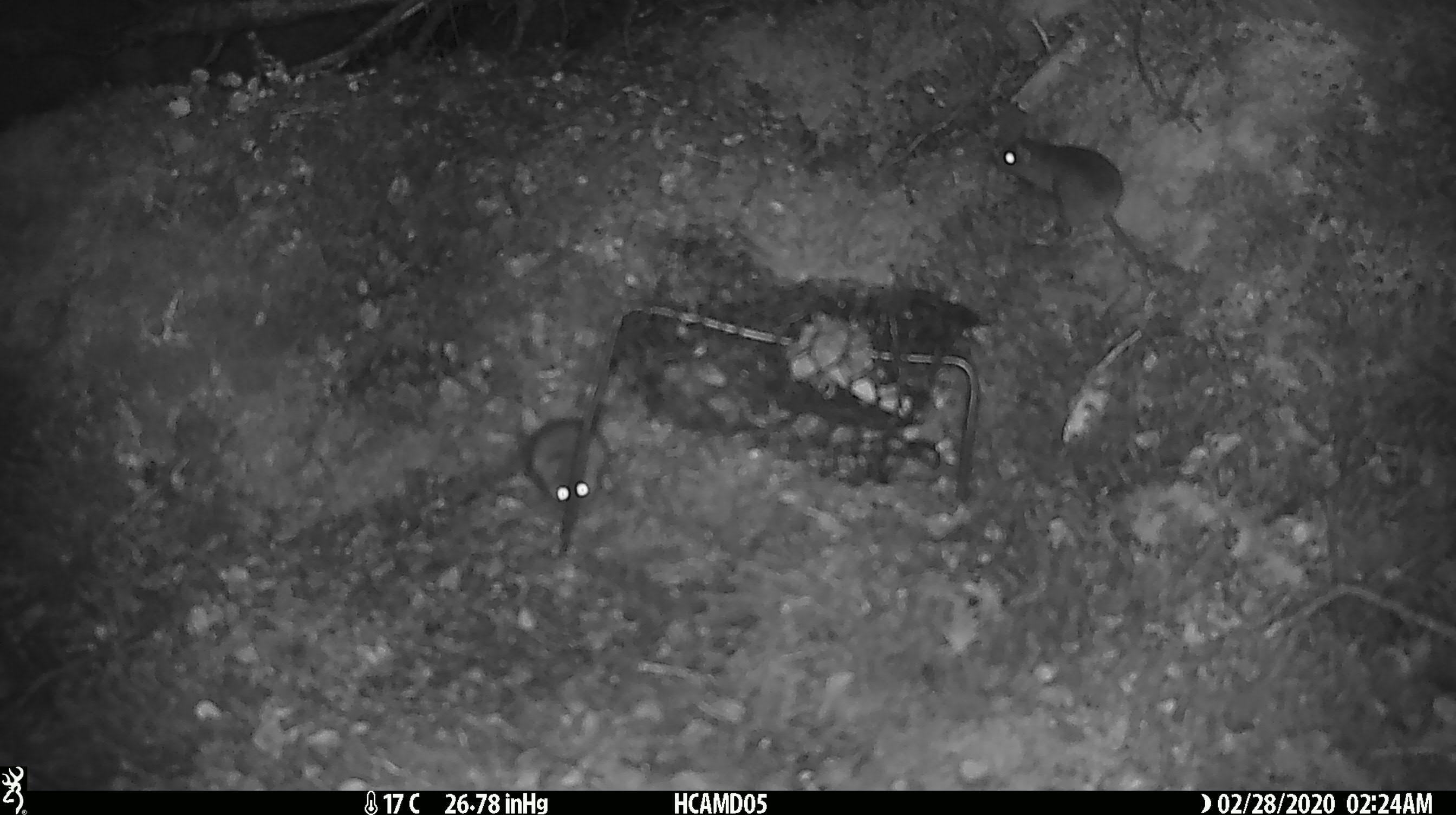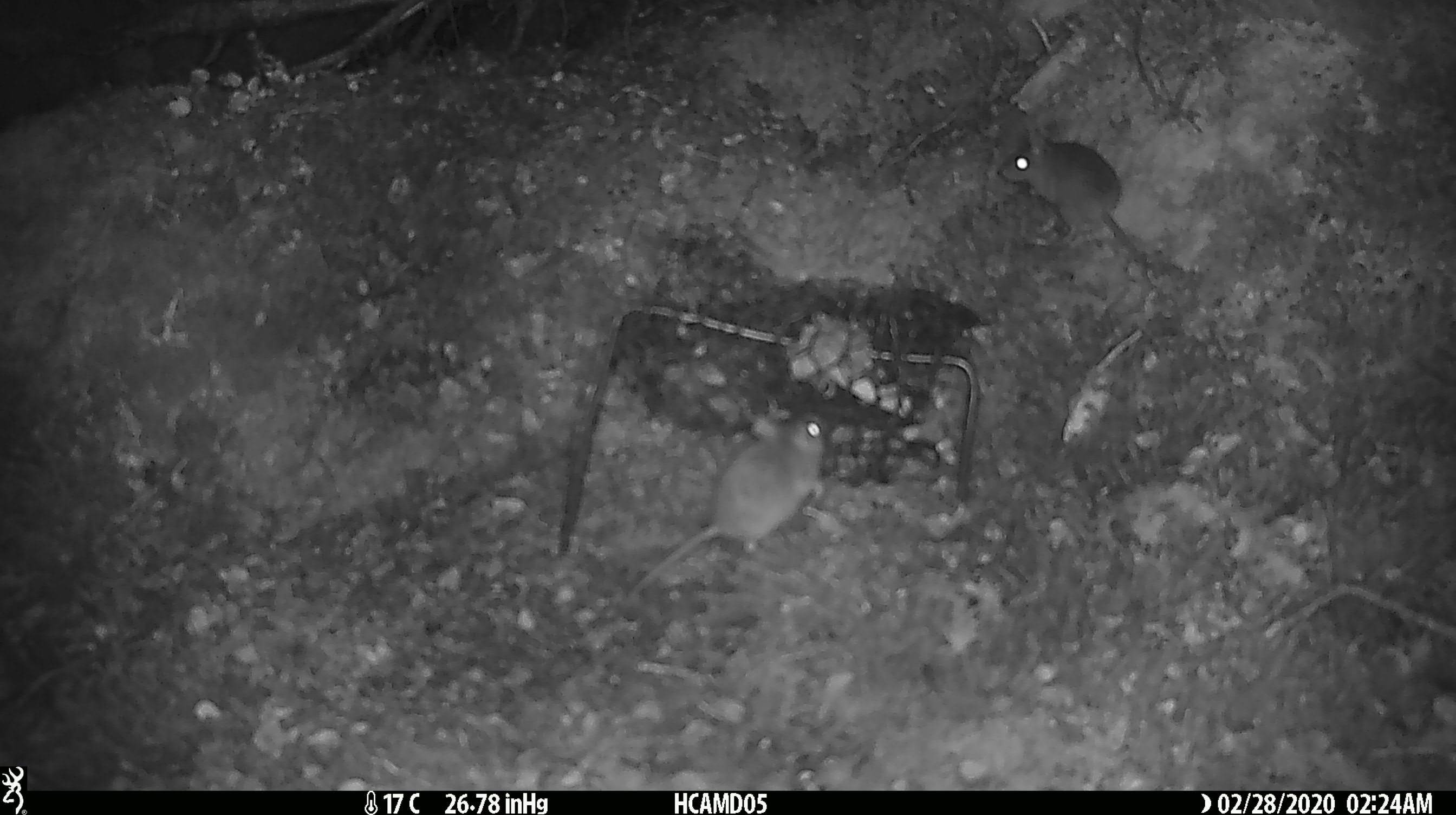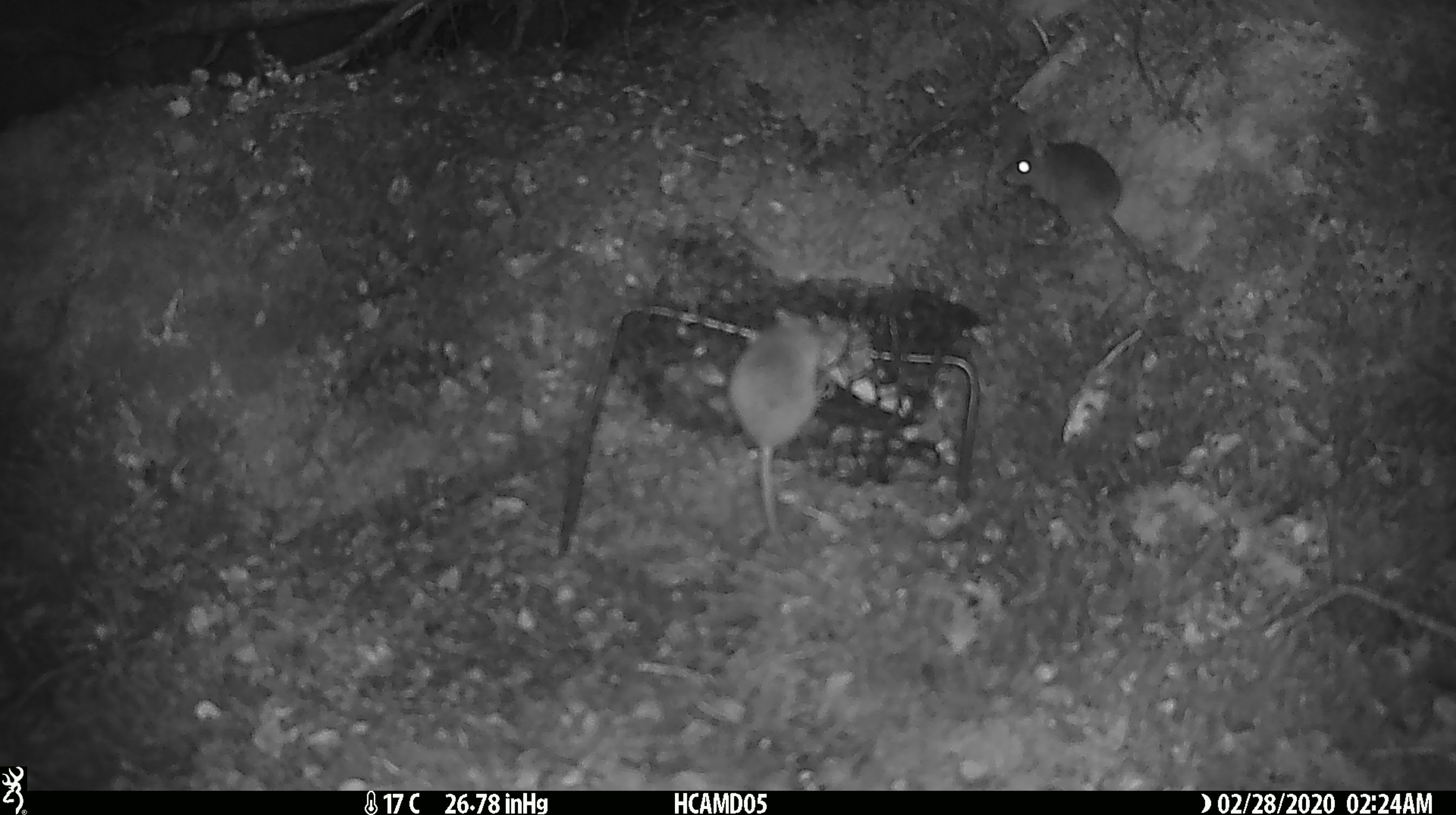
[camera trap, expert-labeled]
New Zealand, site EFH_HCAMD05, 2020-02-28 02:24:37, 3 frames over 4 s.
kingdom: Animalia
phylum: Chordata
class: Mammalia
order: Rodentia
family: Muridae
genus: Mus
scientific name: Mus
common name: mouse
Mouse (Mus).